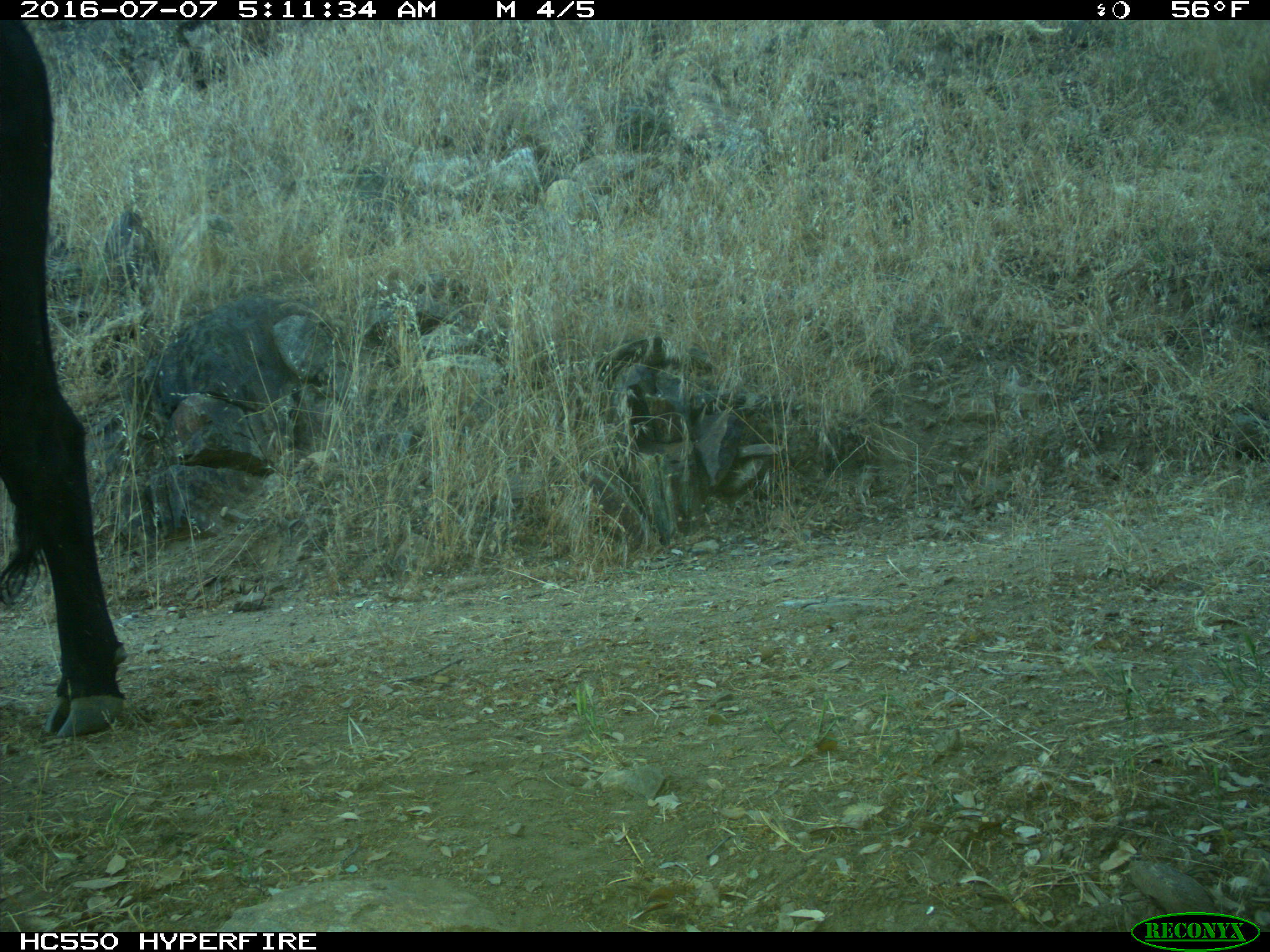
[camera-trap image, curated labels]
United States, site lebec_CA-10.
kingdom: Animalia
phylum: Chordata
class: Mammalia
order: Artiodactyla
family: Bovidae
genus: Bos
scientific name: Bos taurus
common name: domestic cow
Bos taurus (domestic cow).